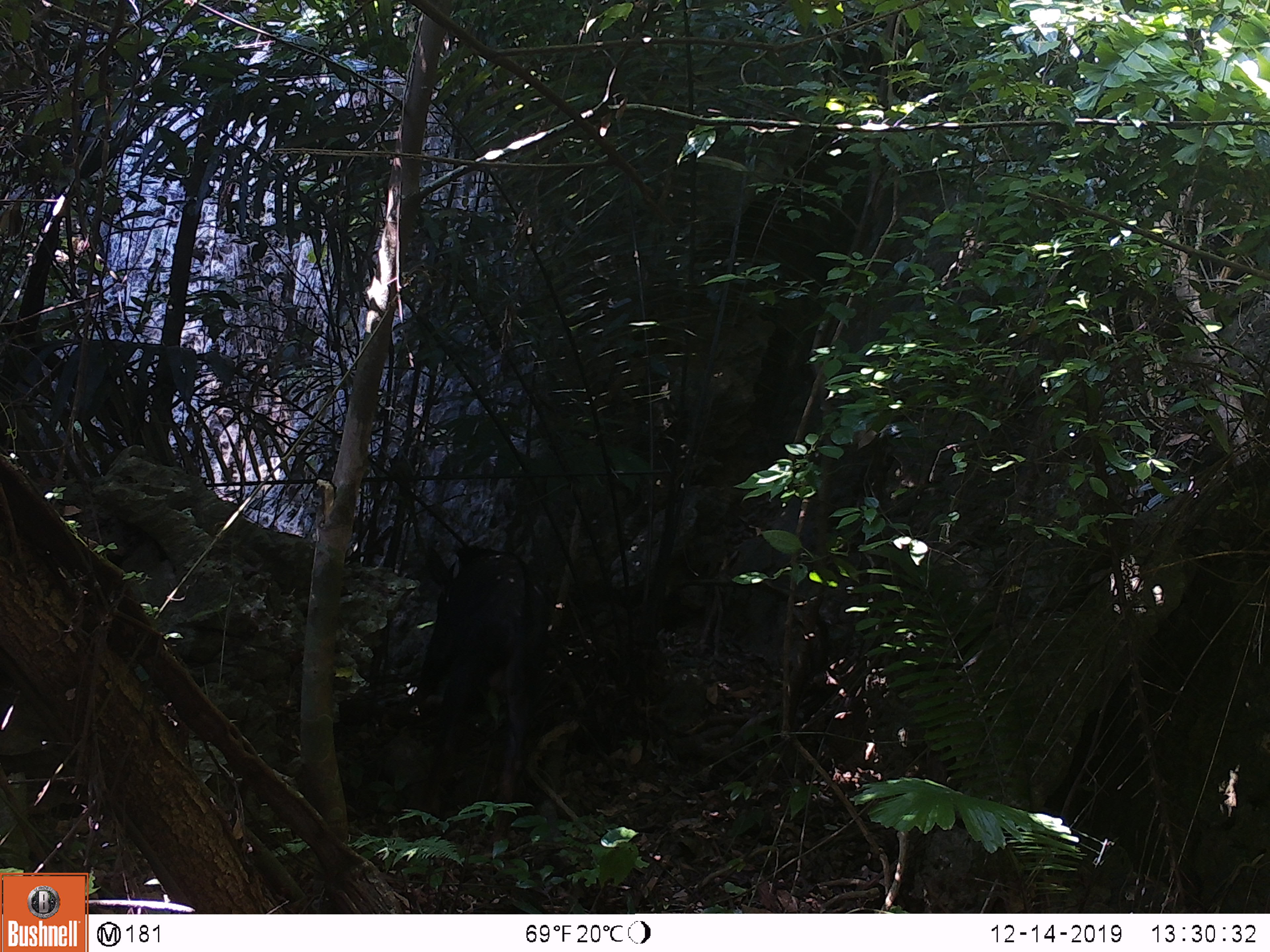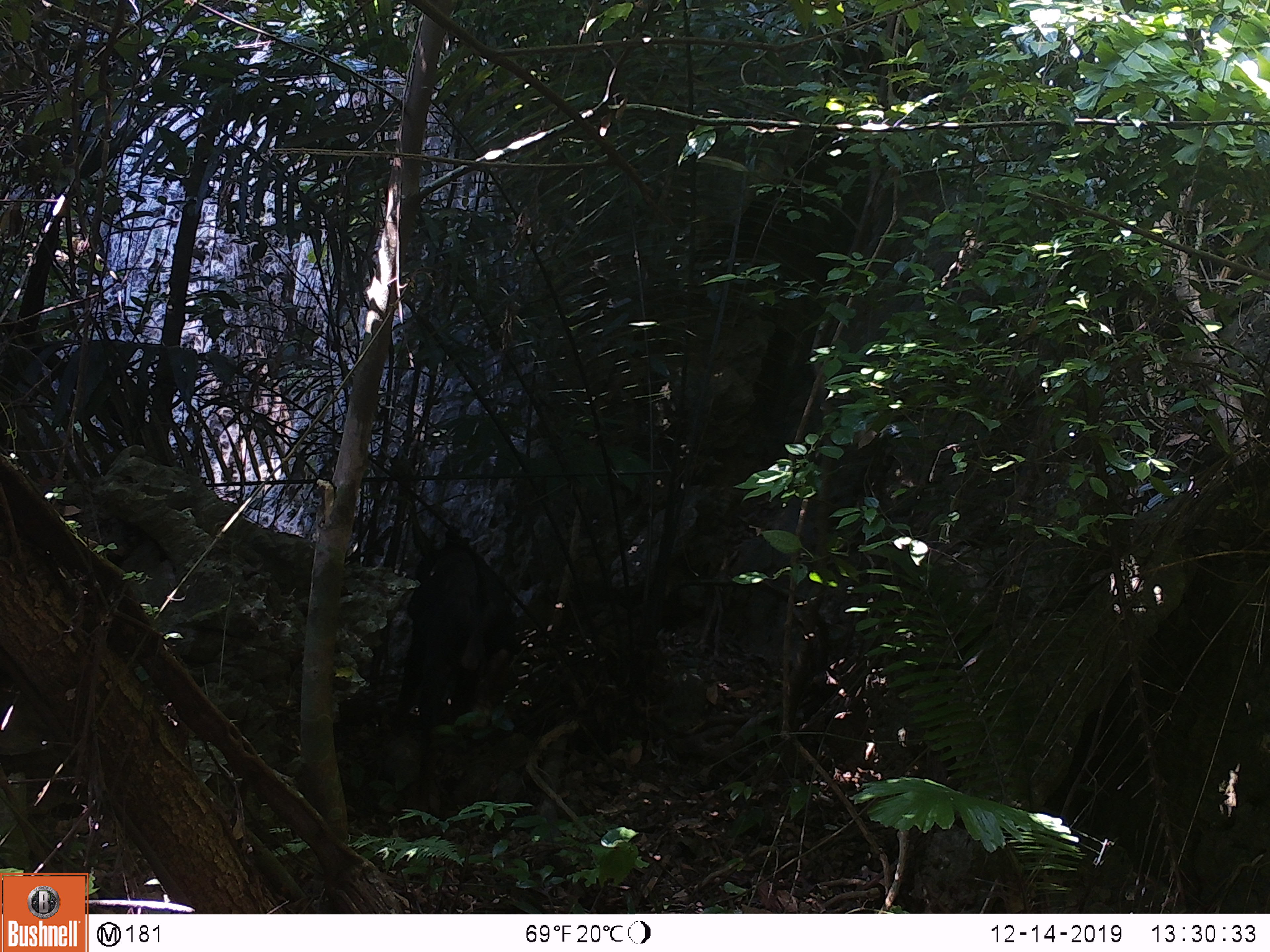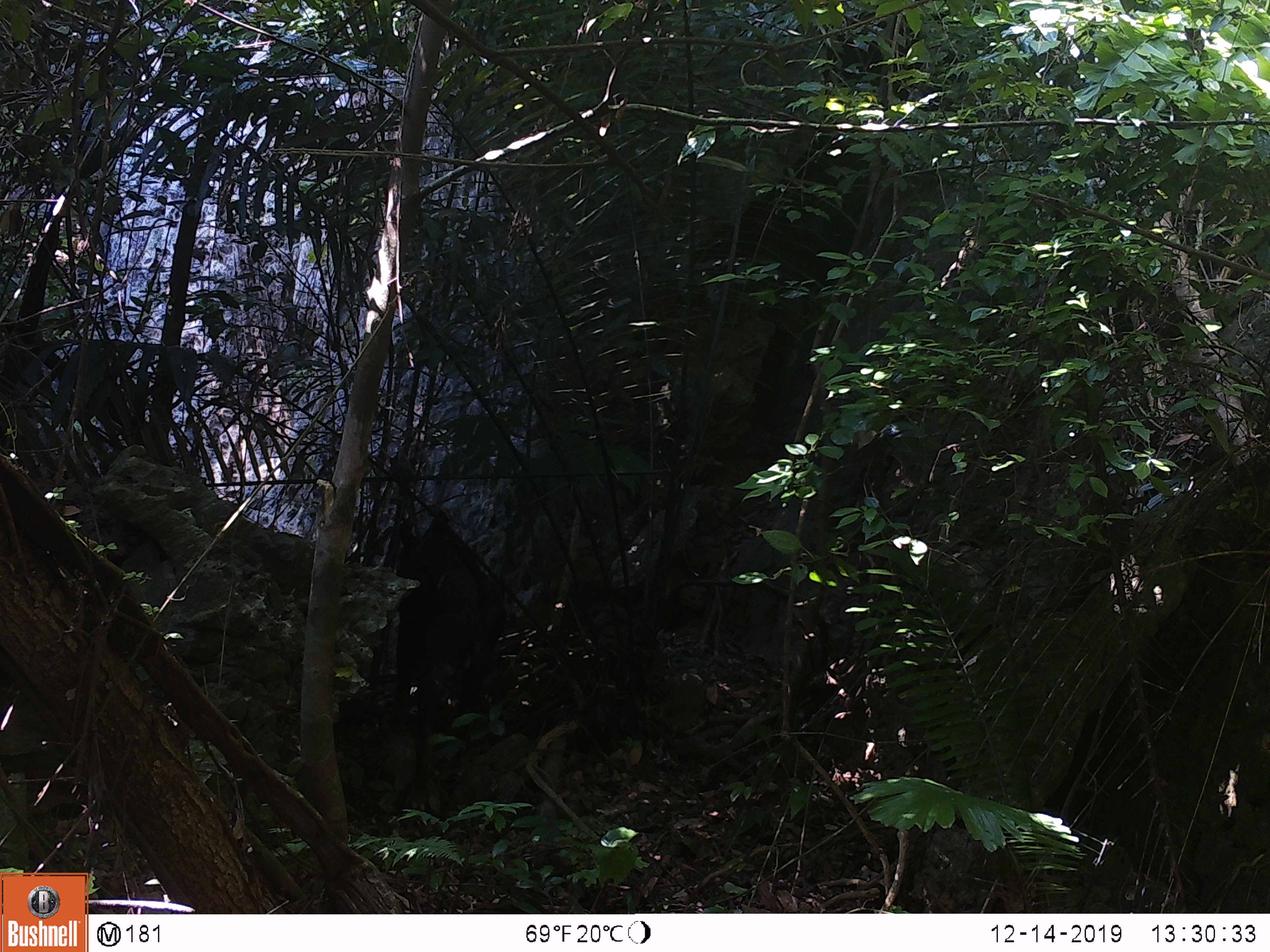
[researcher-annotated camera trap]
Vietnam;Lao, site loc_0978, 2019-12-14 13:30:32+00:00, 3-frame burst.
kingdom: Animalia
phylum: Chordata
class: Mammalia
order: Artiodactyla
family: Bovidae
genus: Capricornis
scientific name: Capricornis sumatraensis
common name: chinese serow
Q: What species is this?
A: Chinese serow (Capricornis sumatraensis).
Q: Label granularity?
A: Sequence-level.